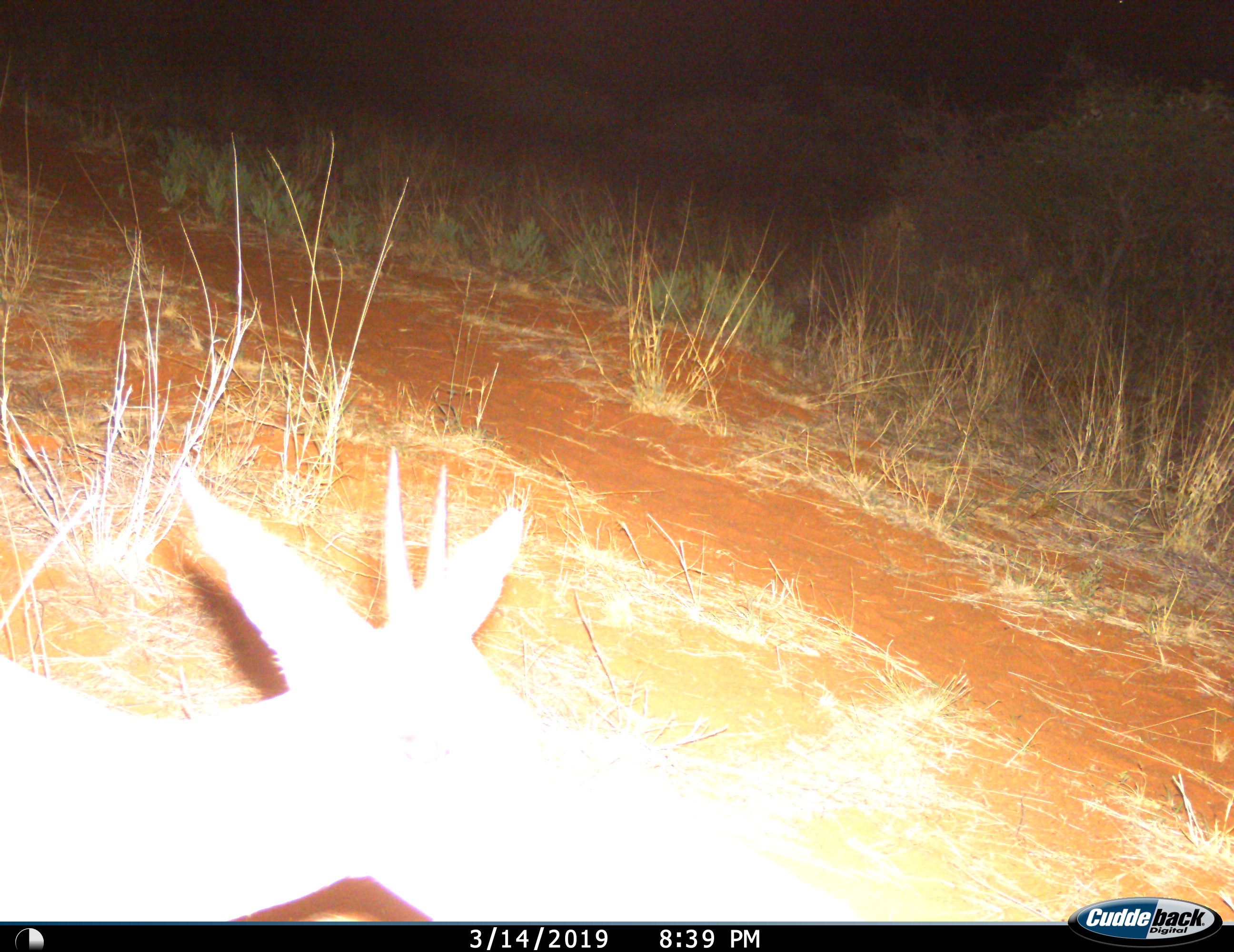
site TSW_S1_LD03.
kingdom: Animalia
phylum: Chordata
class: Mammalia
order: Artiodactyla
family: Bovidae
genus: Sylvicapra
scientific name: Sylvicapra grimmia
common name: common duiker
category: duikercommongrey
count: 1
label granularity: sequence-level